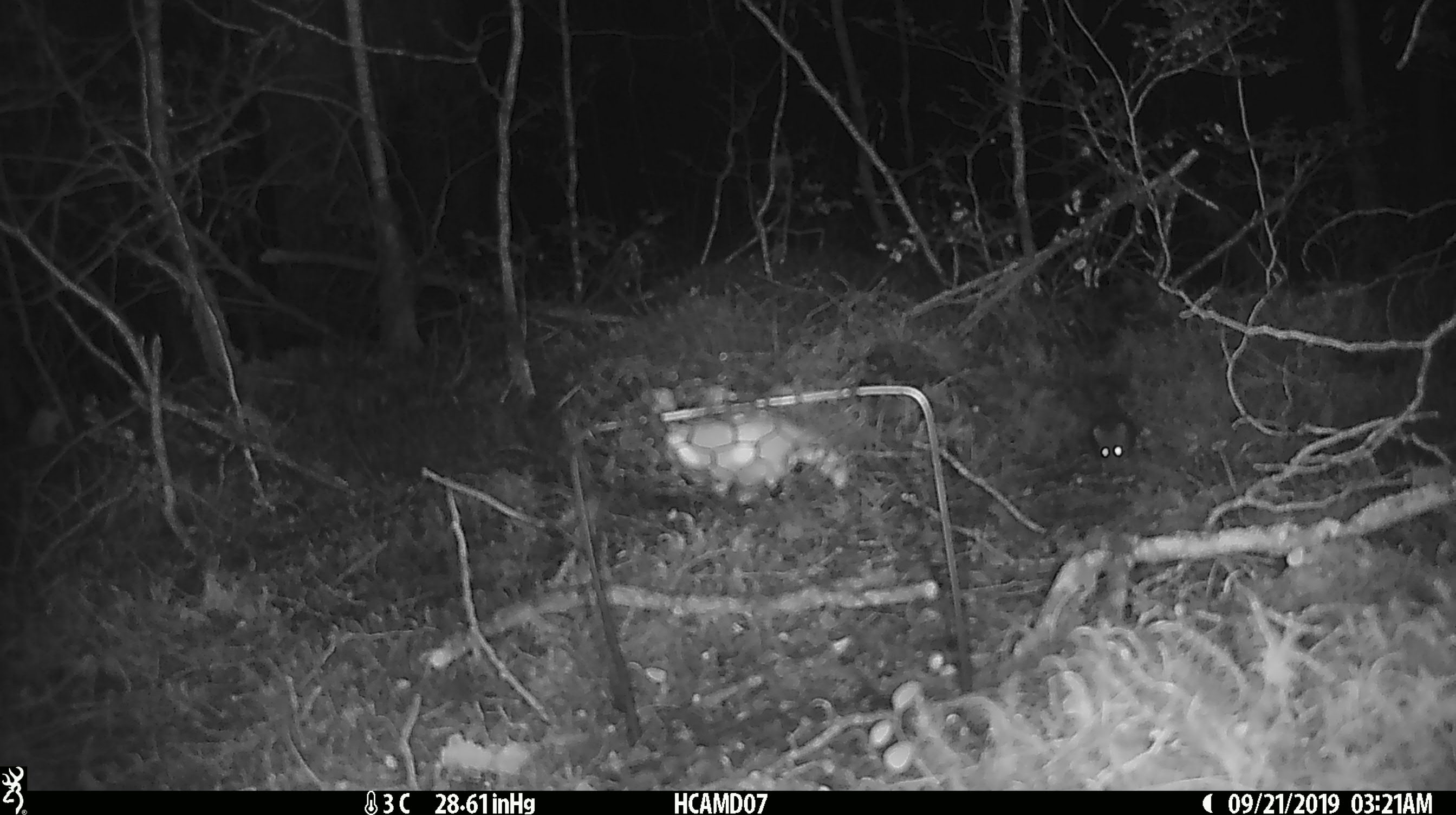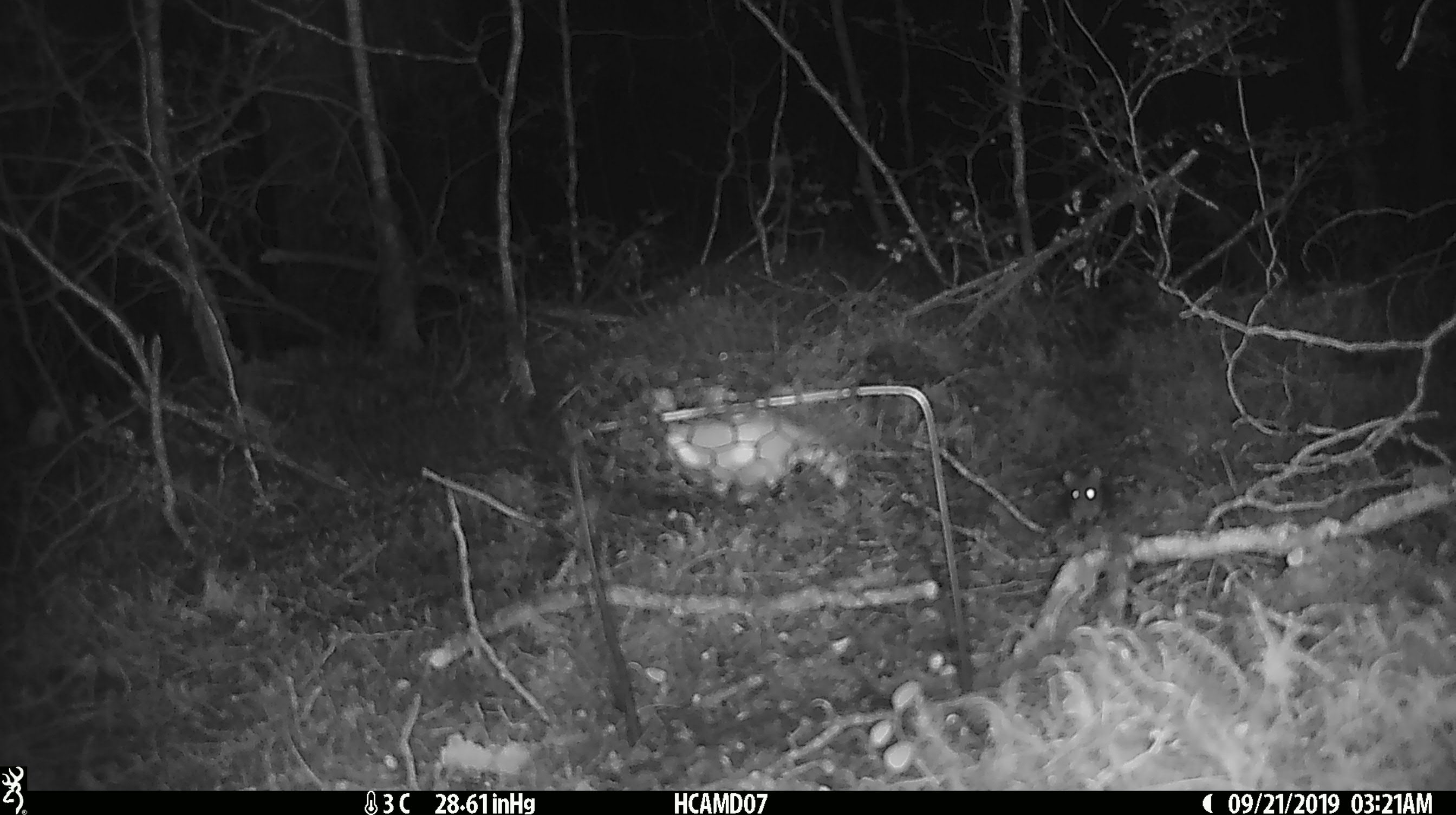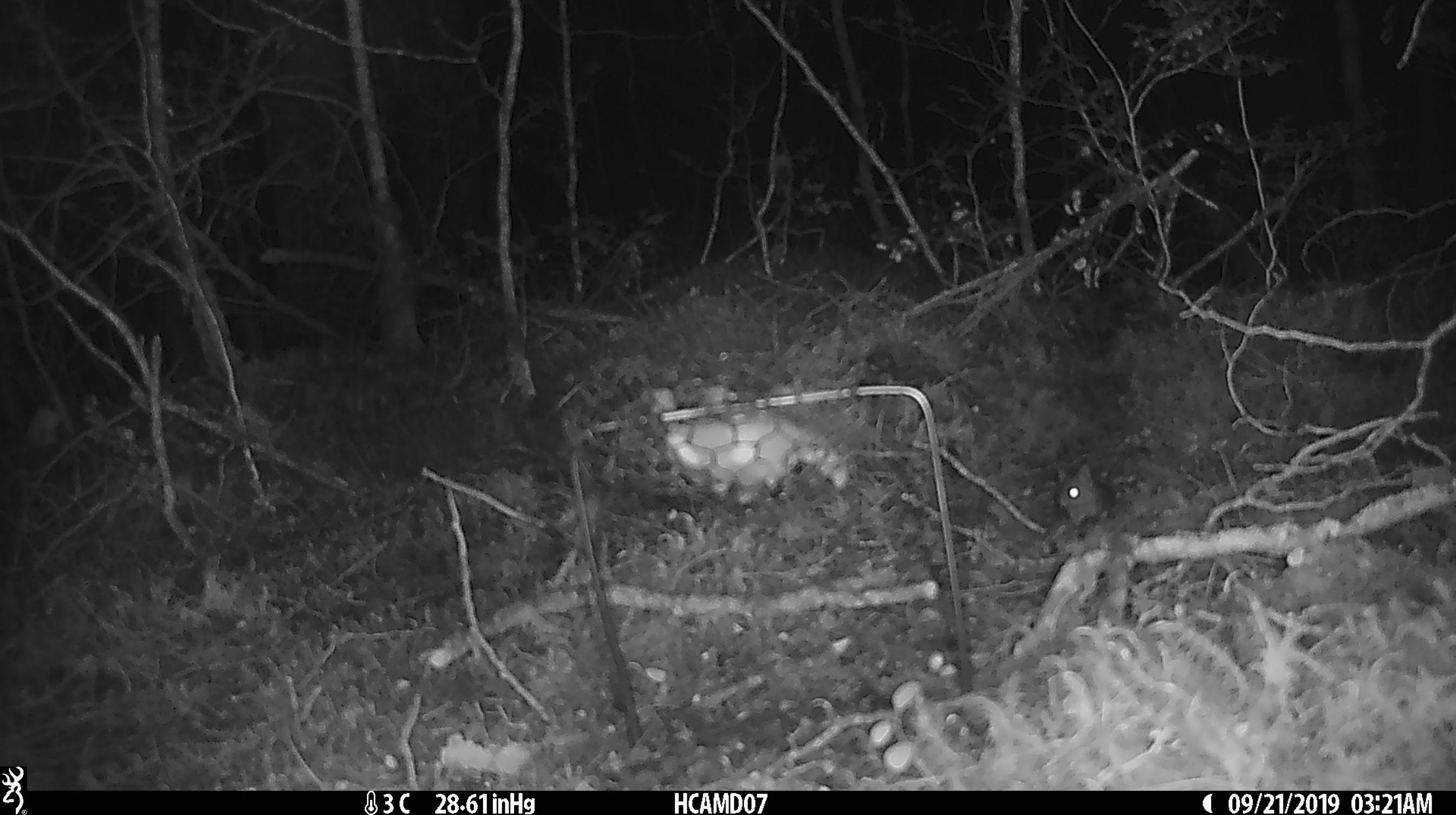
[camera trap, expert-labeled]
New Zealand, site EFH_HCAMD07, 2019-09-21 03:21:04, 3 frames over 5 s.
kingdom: Animalia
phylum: Chordata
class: Mammalia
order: Rodentia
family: Muridae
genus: Mus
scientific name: Mus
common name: mouse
Mouse (Mus).